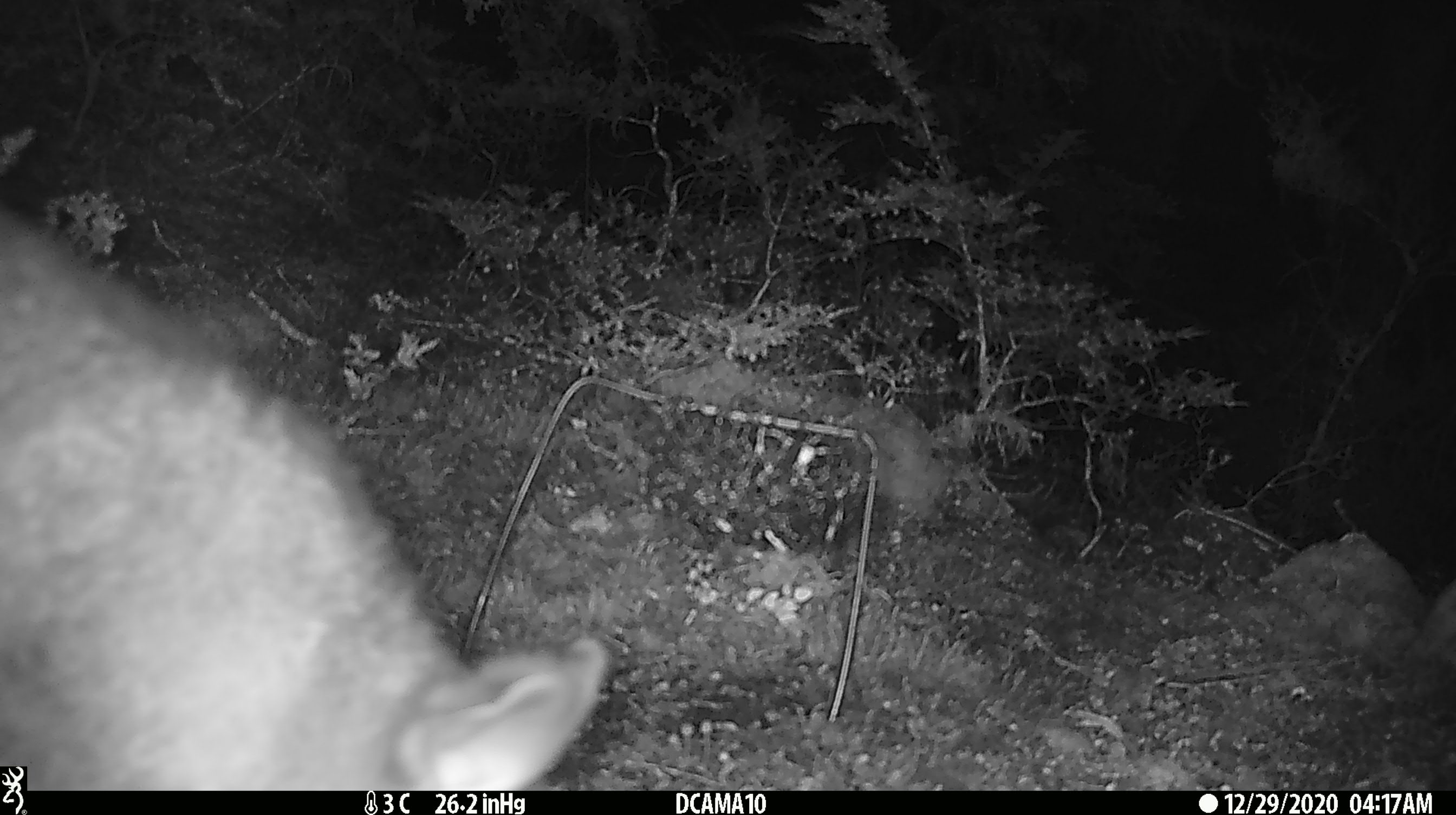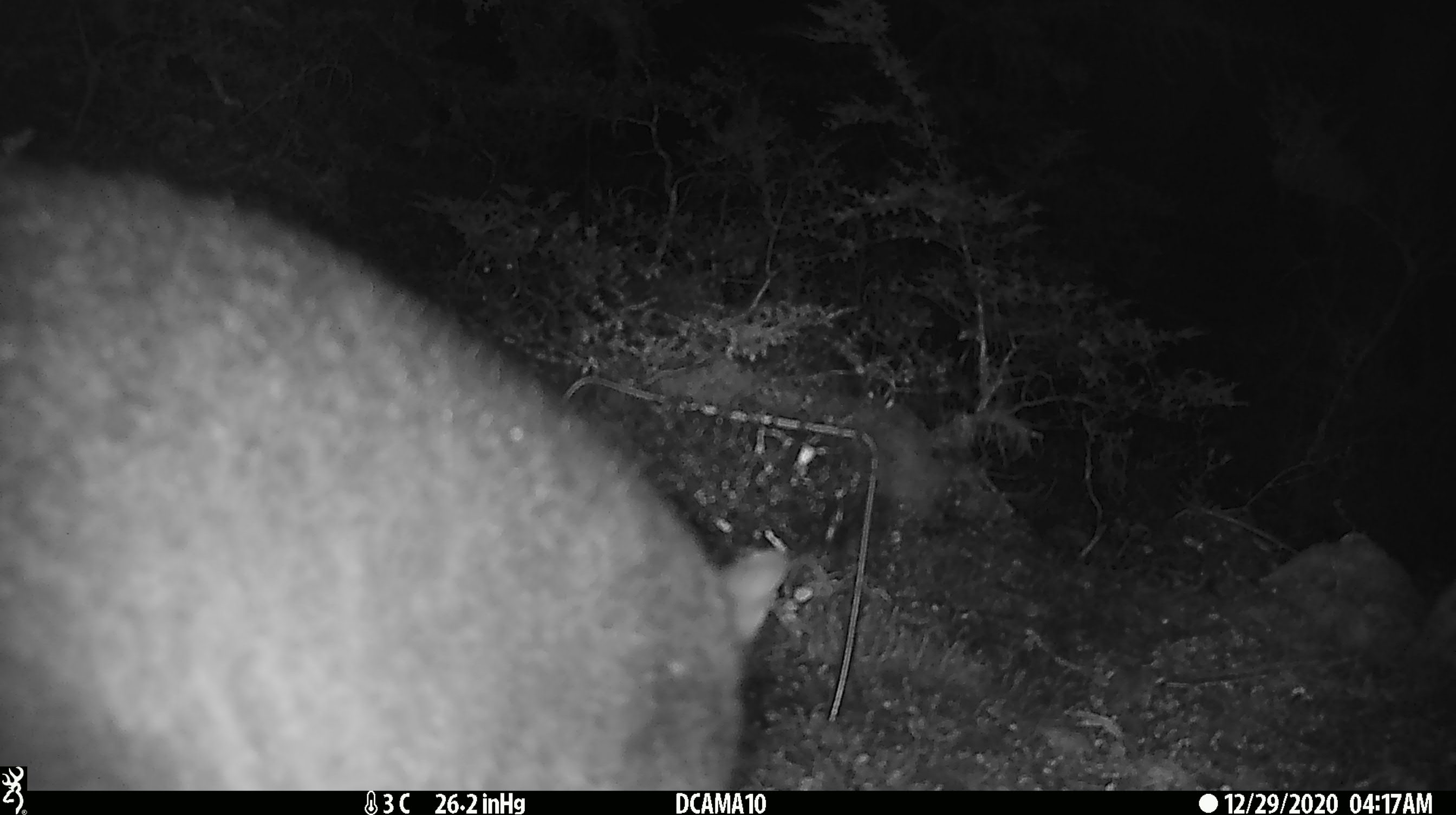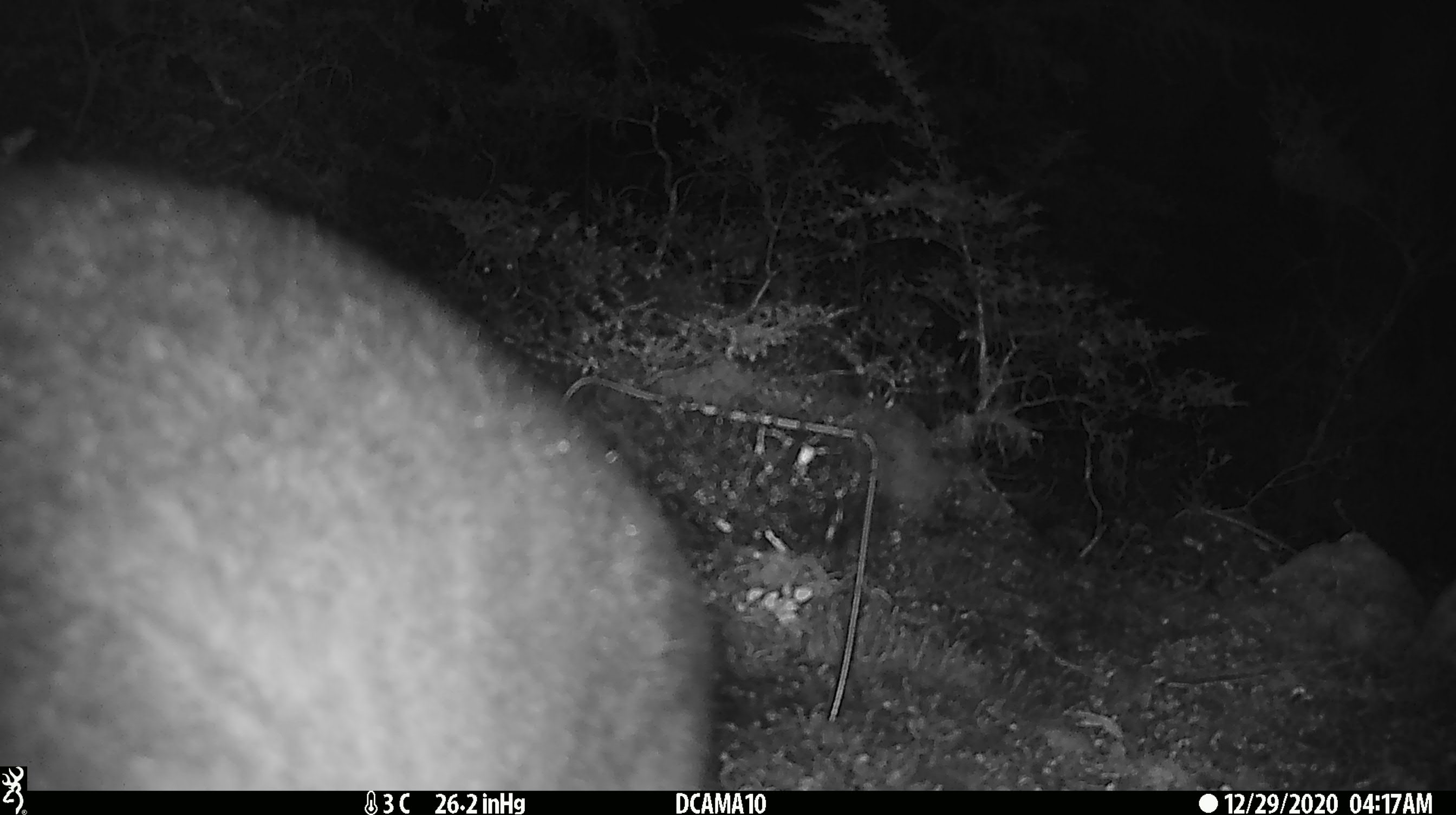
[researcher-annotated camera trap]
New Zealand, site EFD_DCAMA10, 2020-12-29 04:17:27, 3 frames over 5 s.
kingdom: Animalia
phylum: Chordata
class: Mammalia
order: Diprotodontia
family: Phalangeridae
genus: Trichosurus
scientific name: Trichosurus vulpecula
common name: common brushtail possum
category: possum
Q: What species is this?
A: Possum (common brushtail possum) (Trichosurus vulpecula).